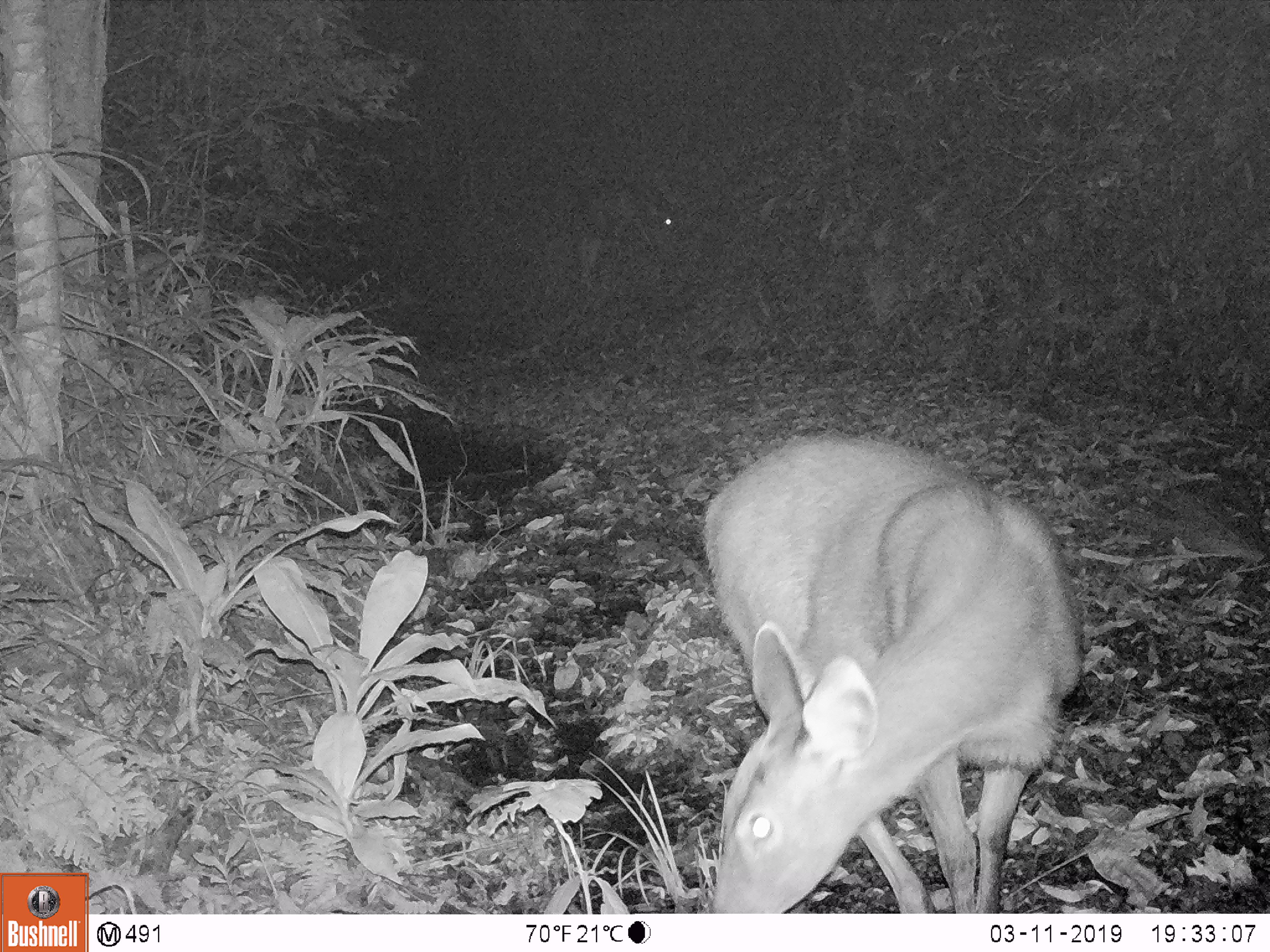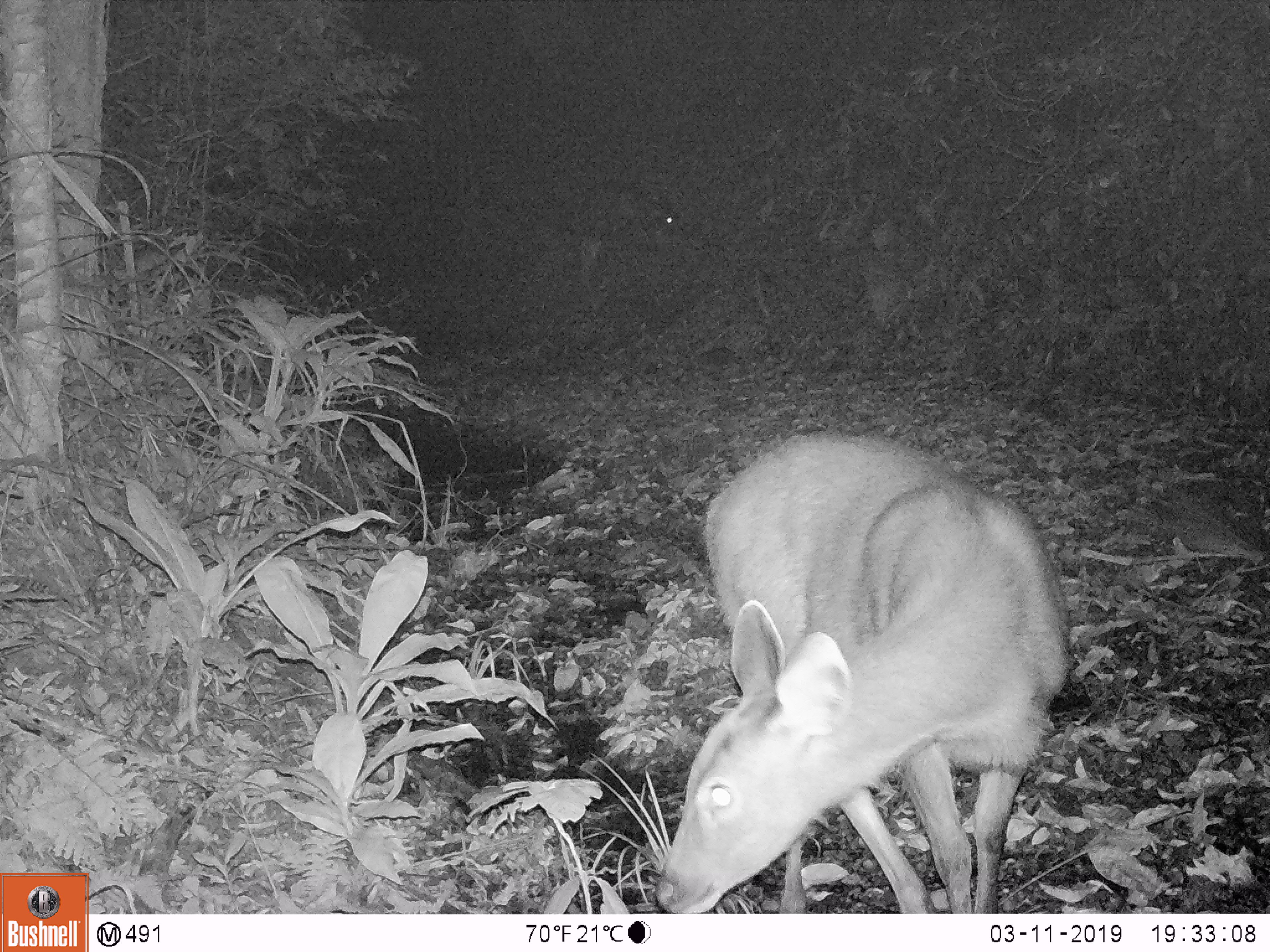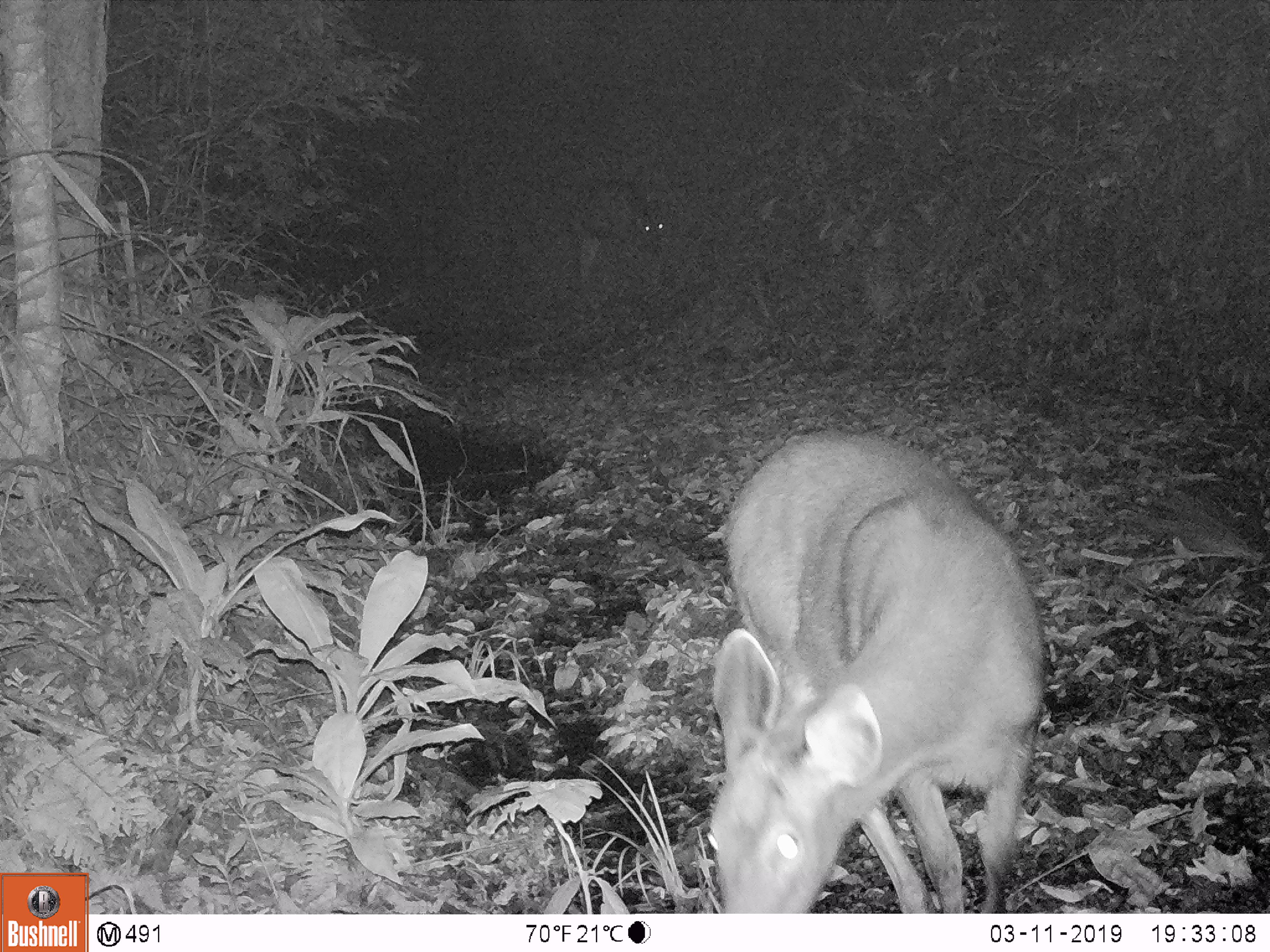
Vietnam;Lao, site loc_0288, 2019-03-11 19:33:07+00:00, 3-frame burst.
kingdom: Animalia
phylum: Chordata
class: Mammalia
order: Artiodactyla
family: Cervidae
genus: Rusa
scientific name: Rusa unicolor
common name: sambar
Sambar (Rusa unicolor). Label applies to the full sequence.